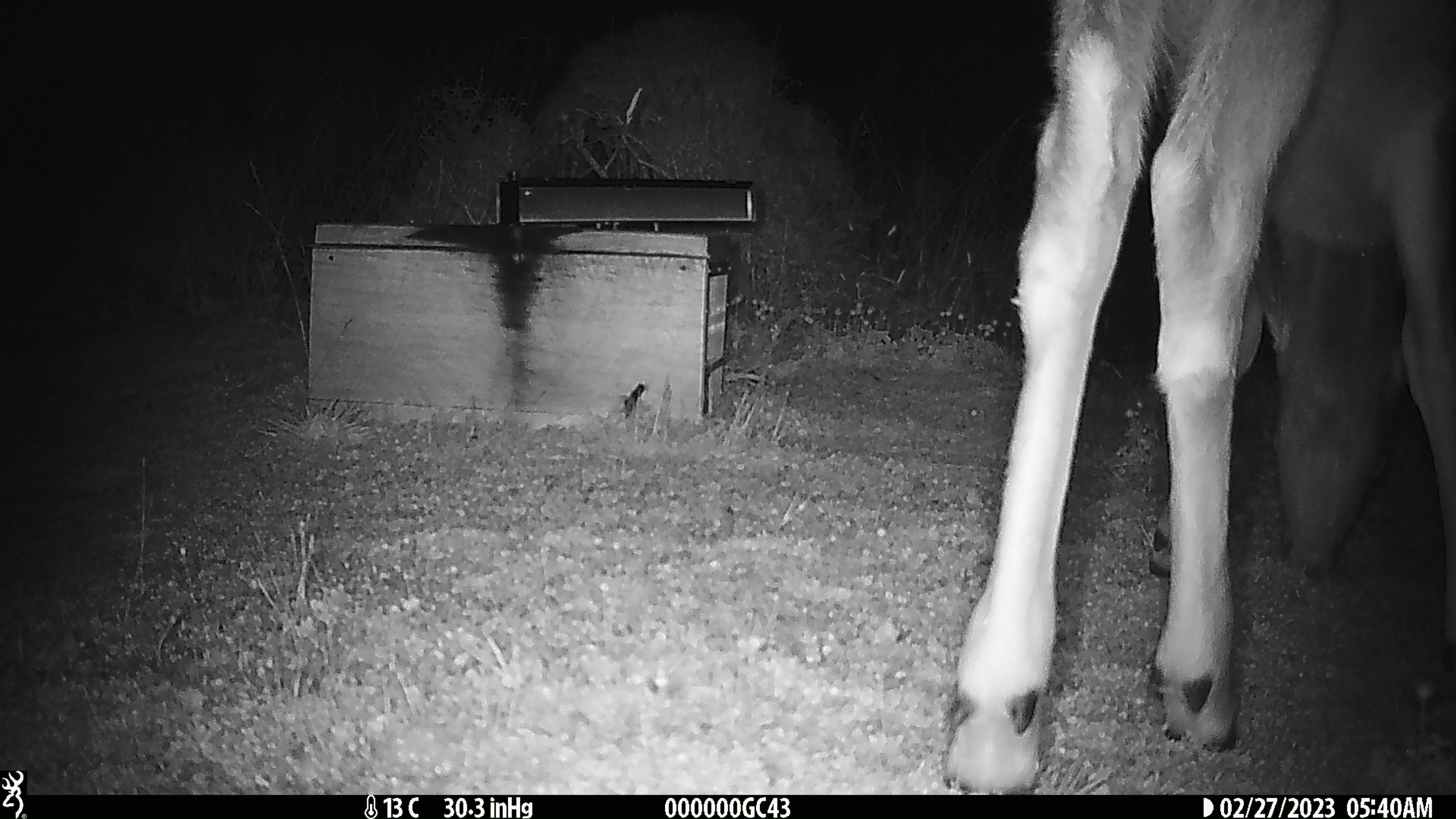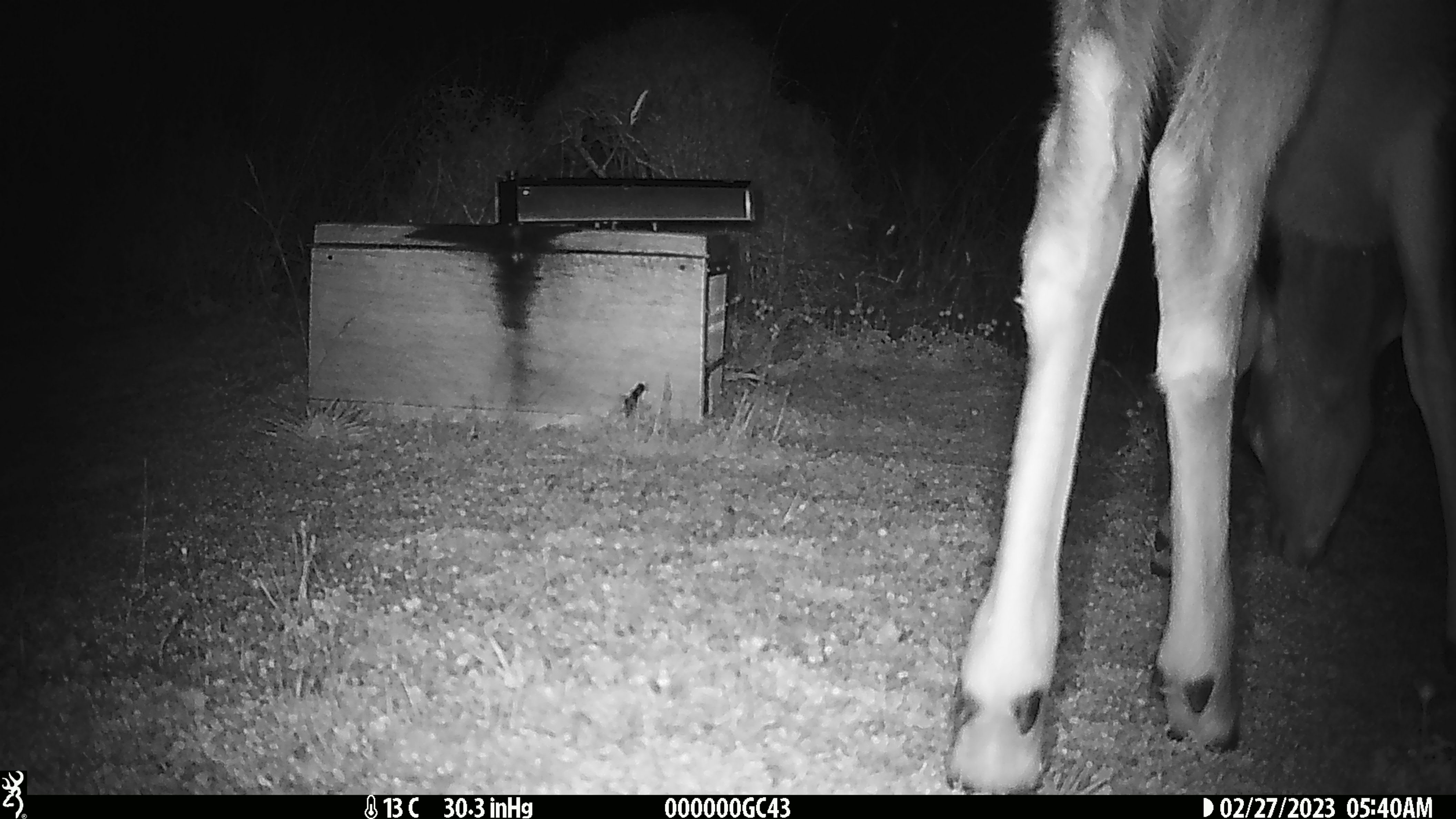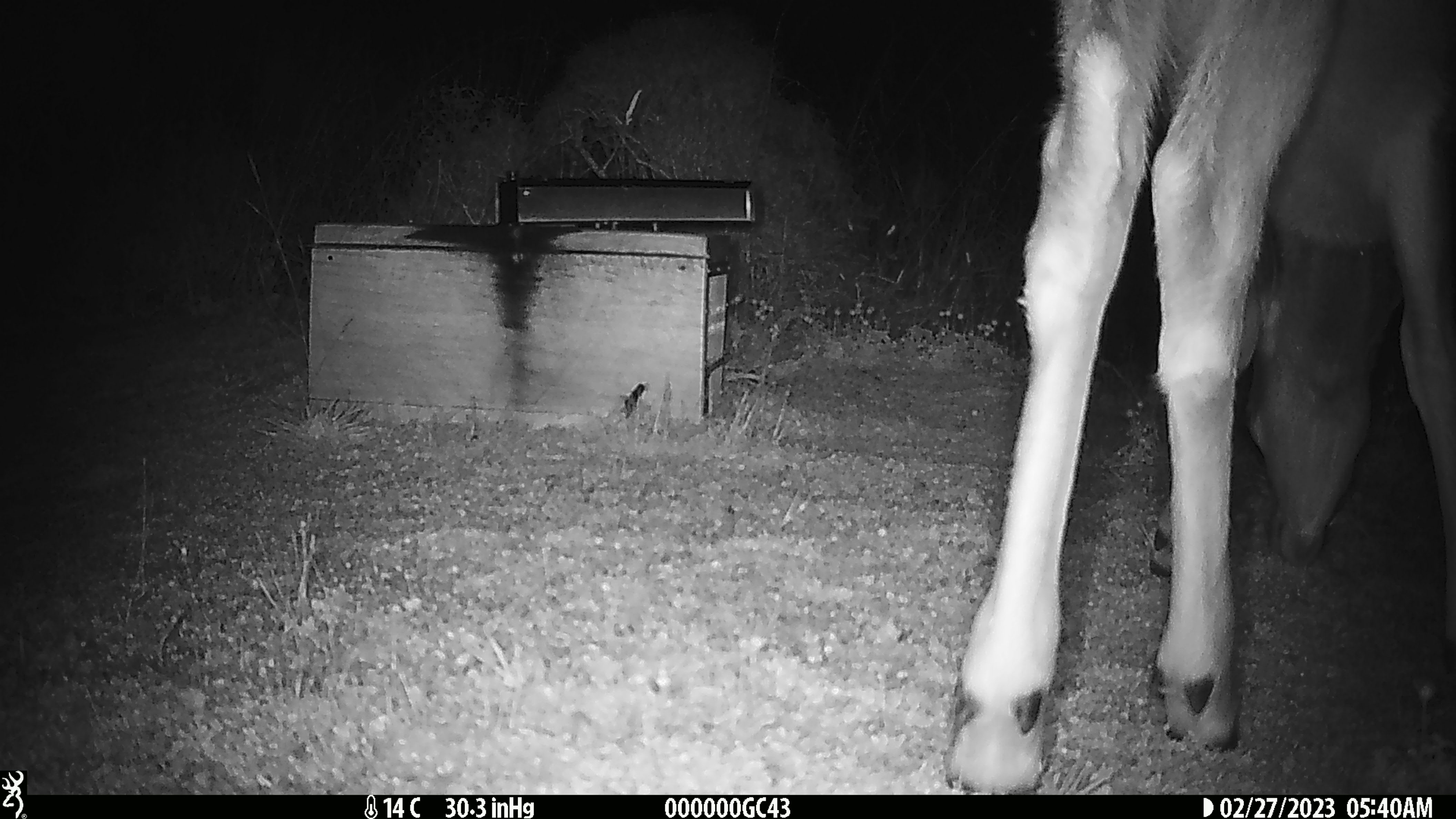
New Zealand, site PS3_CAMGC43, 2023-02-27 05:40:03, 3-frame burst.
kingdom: Animalia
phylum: Chordata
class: Mammalia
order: Artiodactyla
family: Cervidae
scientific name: Cervidae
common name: deer